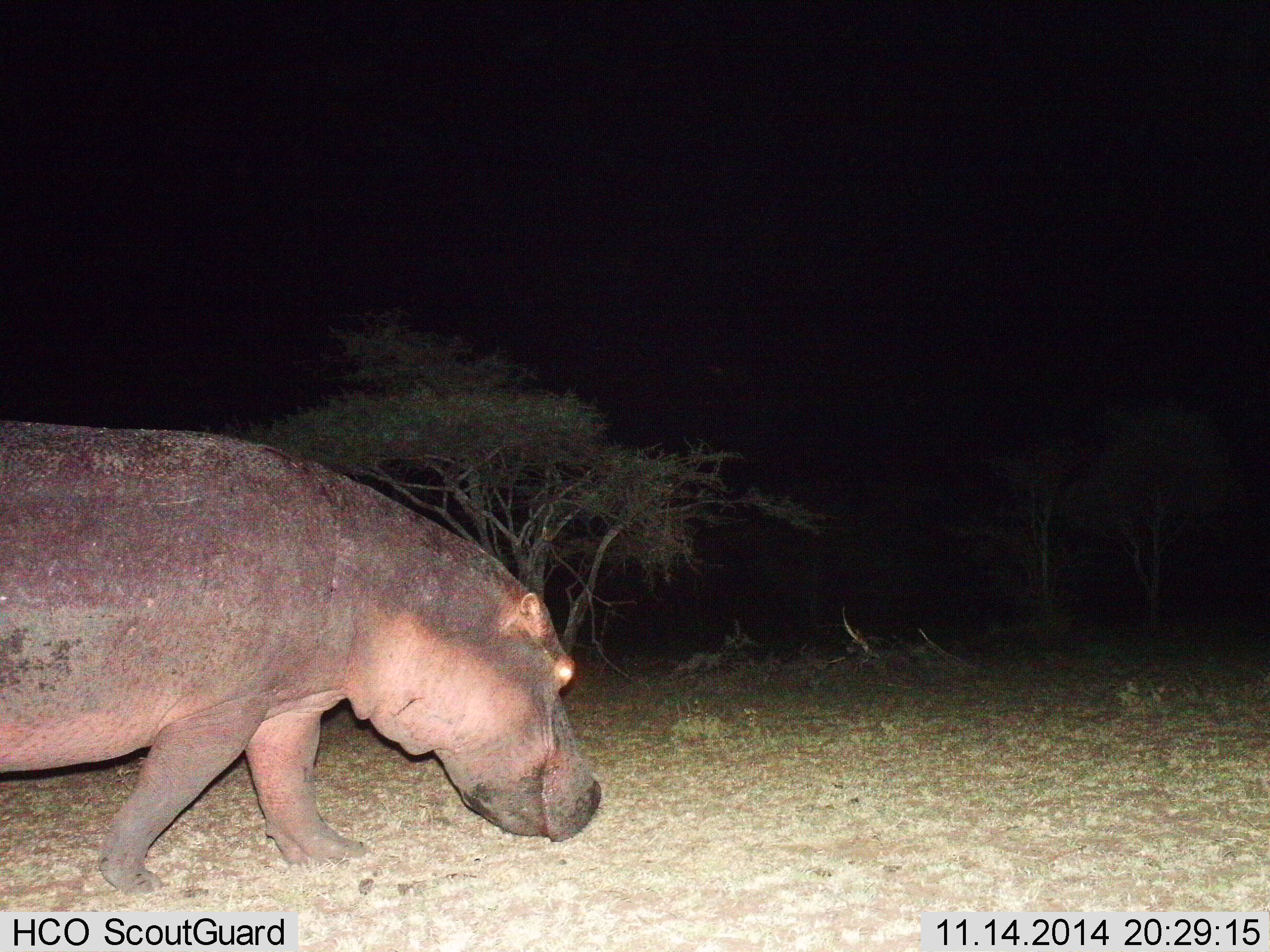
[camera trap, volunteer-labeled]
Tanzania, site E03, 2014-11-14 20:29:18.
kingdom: Animalia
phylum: Chordata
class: Mammalia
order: Artiodactyla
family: Hippopotamidae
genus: Hippopotamus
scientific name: Hippopotamus amphibius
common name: hippopotamus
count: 1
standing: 30%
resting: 0%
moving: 90%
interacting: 0%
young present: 0%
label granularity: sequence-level